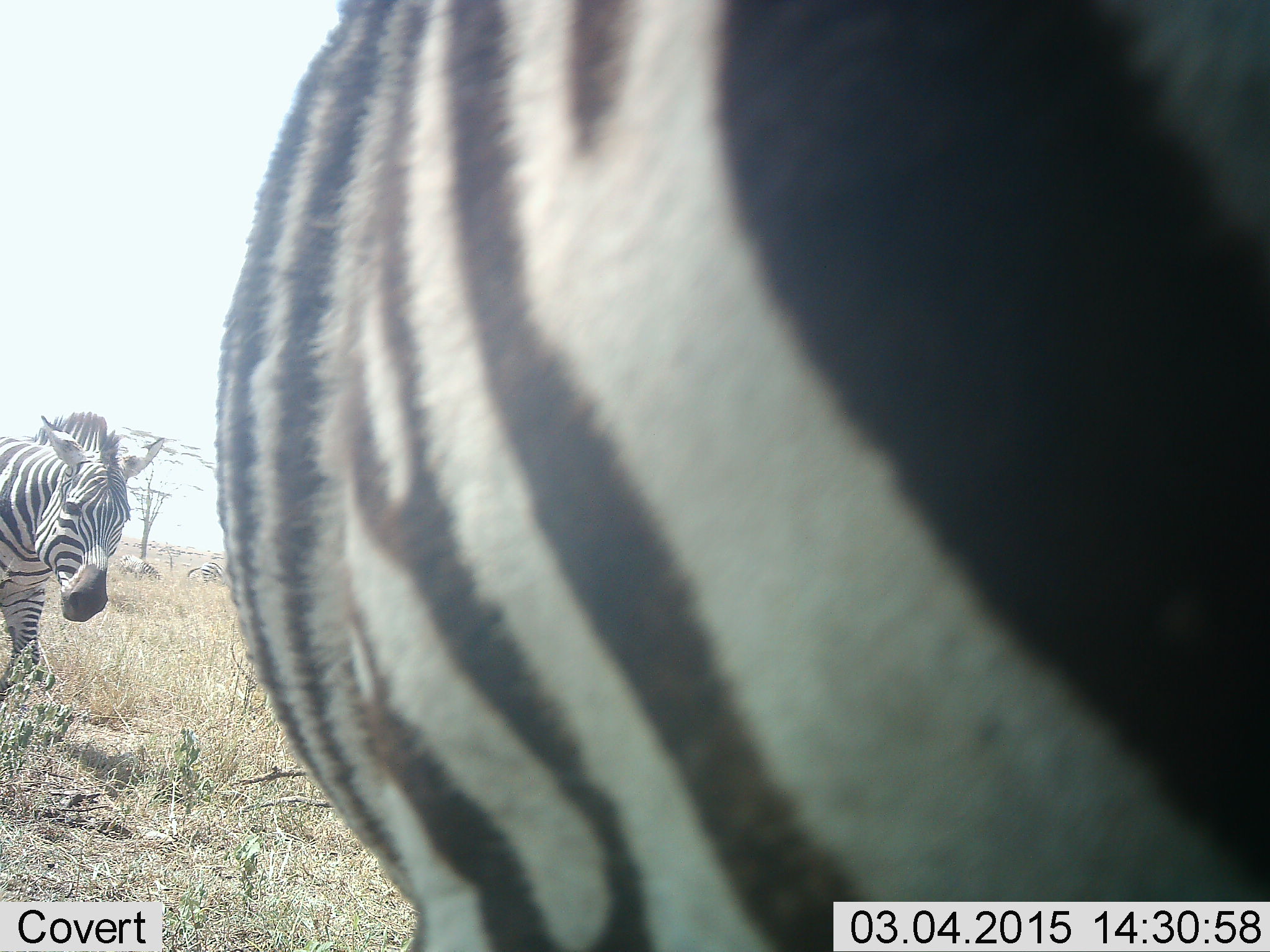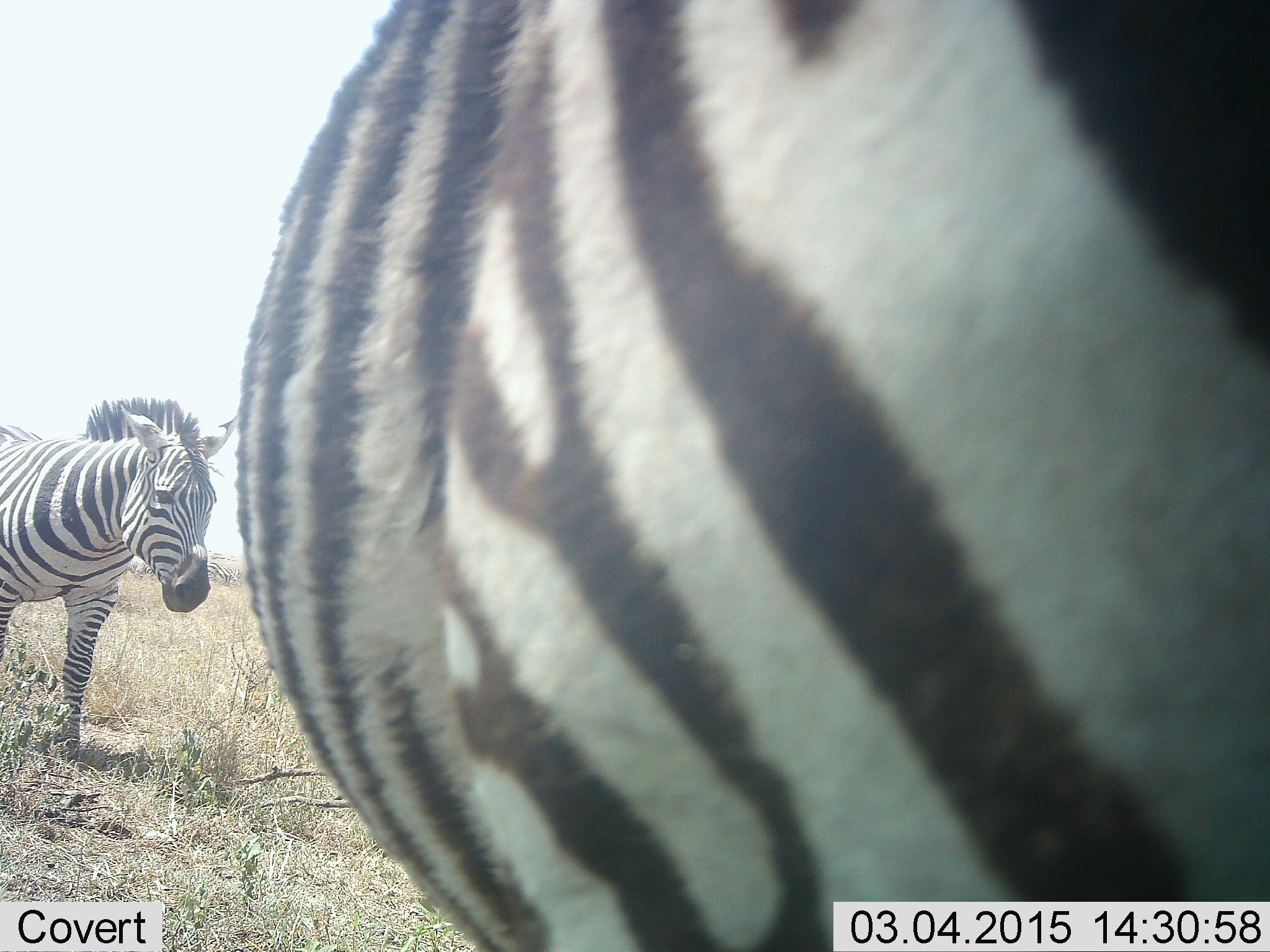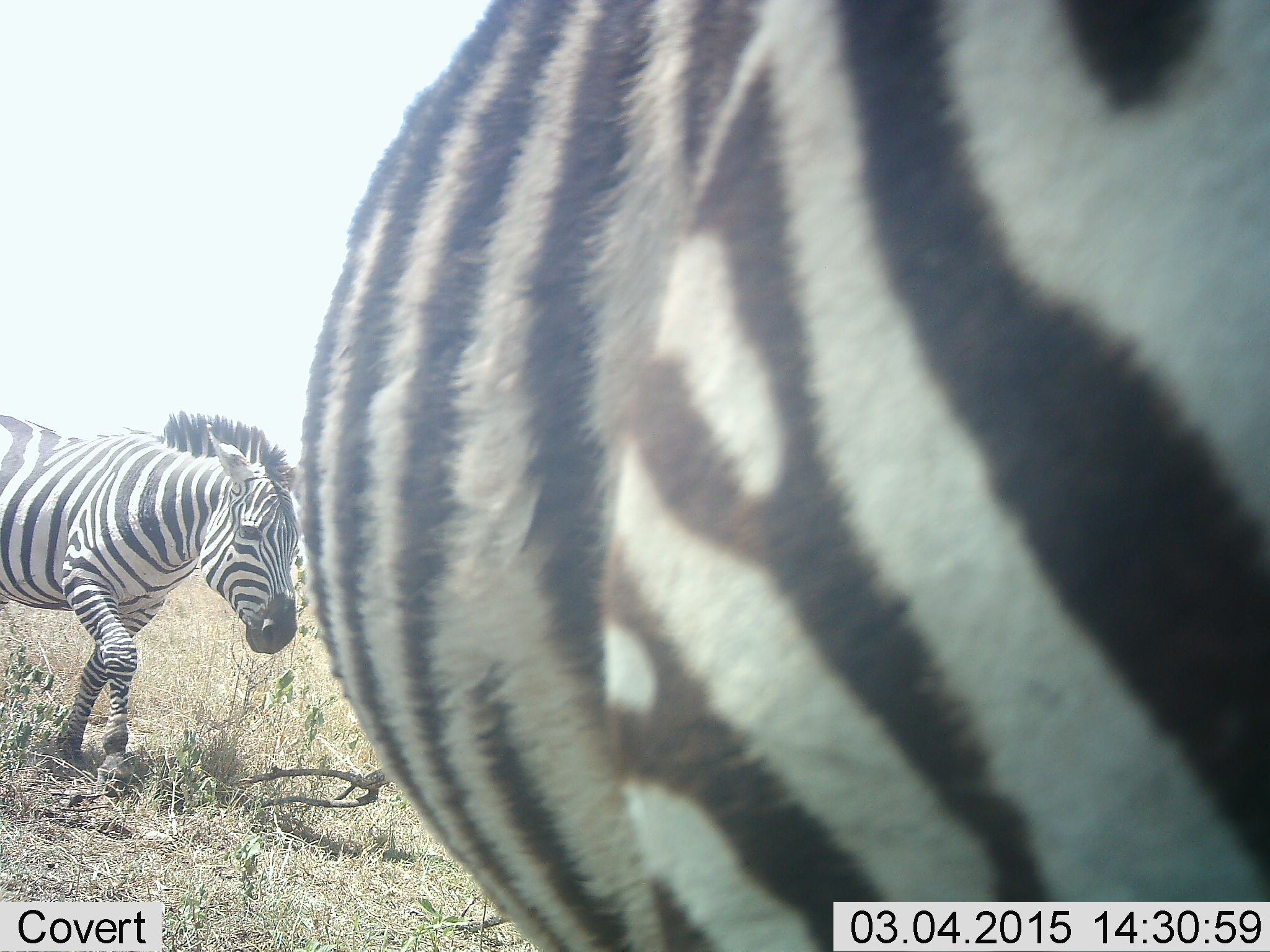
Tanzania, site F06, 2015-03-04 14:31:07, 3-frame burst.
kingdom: Animalia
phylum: Chordata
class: Mammalia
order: Perissodactyla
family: Equidae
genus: Equus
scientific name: Equus quagga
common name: plains zebra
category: zebra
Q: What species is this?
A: Zebra (plains zebra) (Equus quagga).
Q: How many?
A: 2.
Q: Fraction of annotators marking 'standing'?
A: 30%.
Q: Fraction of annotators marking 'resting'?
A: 10%.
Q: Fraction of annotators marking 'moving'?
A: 90%.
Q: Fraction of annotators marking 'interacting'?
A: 0%.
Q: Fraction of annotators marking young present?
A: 0%.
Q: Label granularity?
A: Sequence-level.